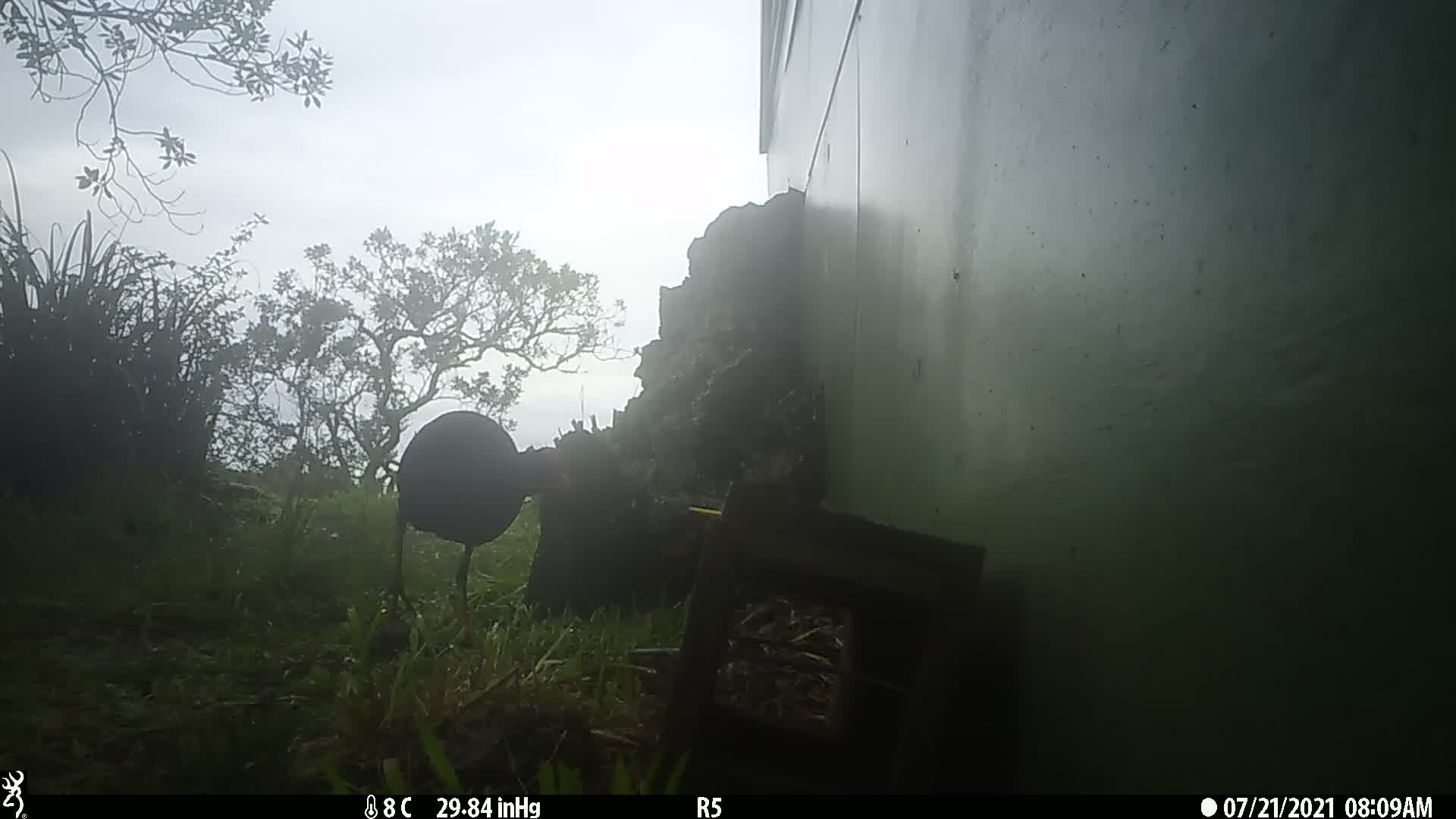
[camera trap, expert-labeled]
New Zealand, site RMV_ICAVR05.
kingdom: Animalia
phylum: Chordata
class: Aves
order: Gruiformes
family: Rallidae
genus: Porphyrio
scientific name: Porphyrio melanotus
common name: australasian swamphen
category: pukeko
Pukeko (australasian swamphen) (Porphyrio melanotus).